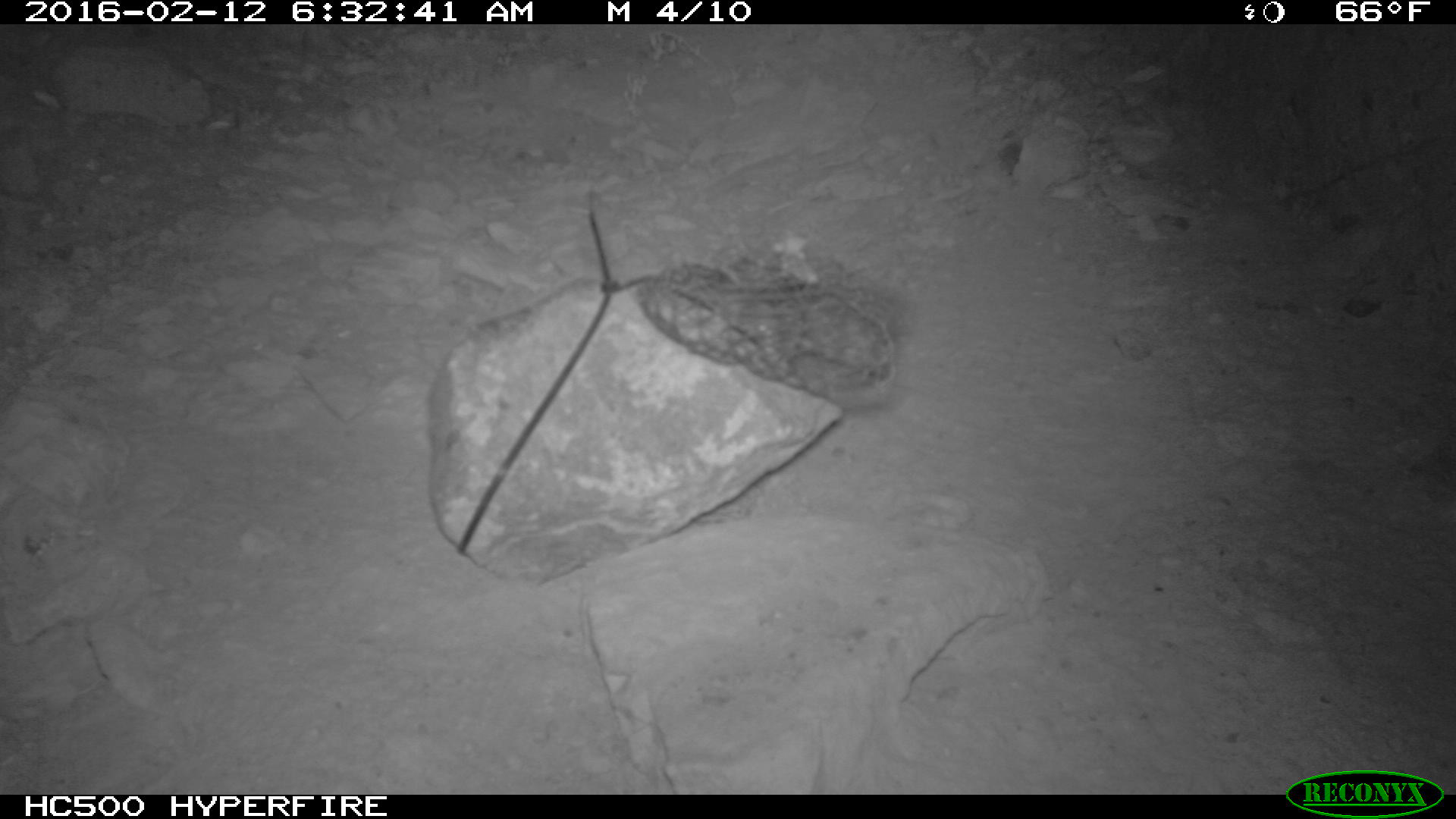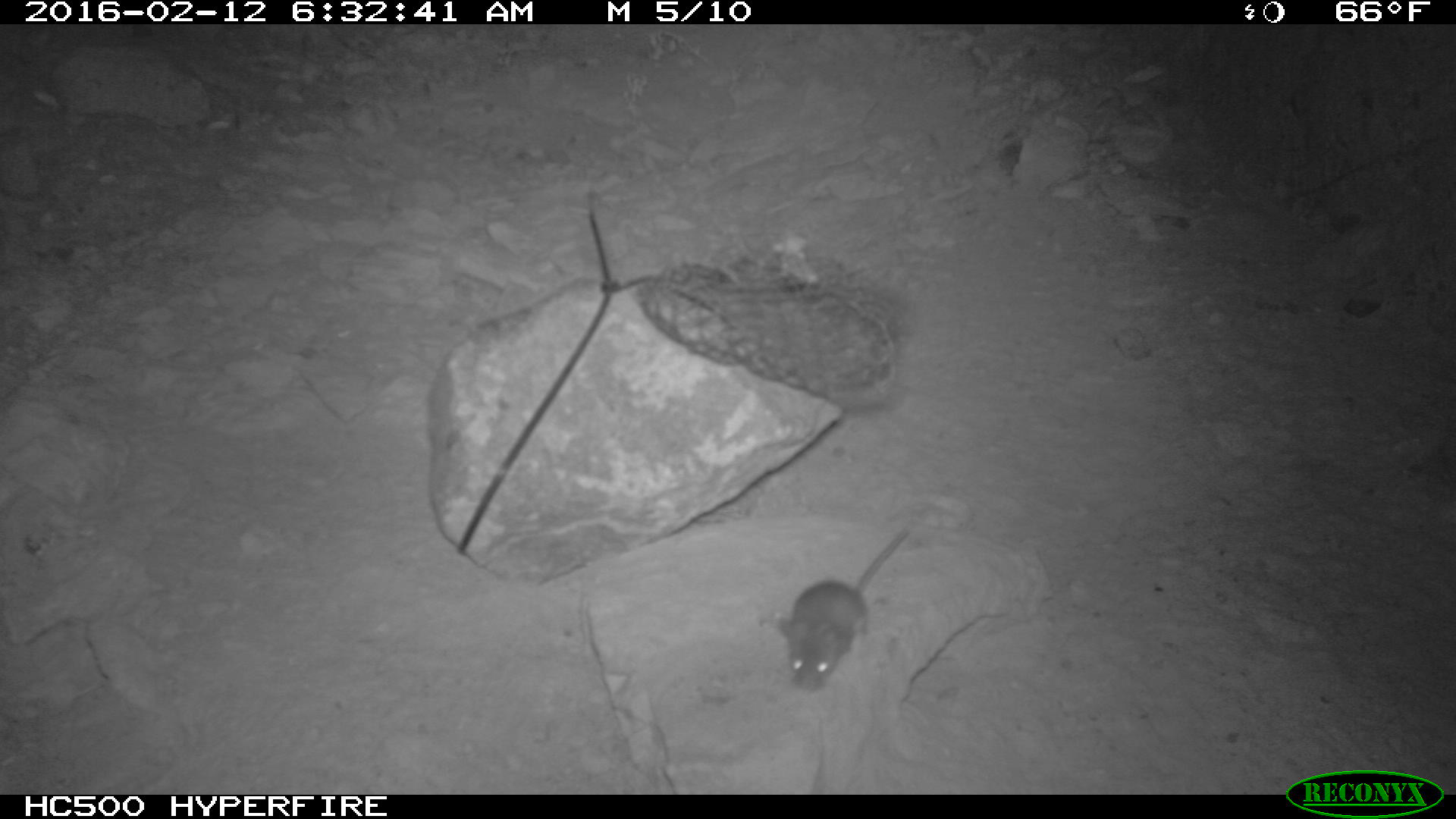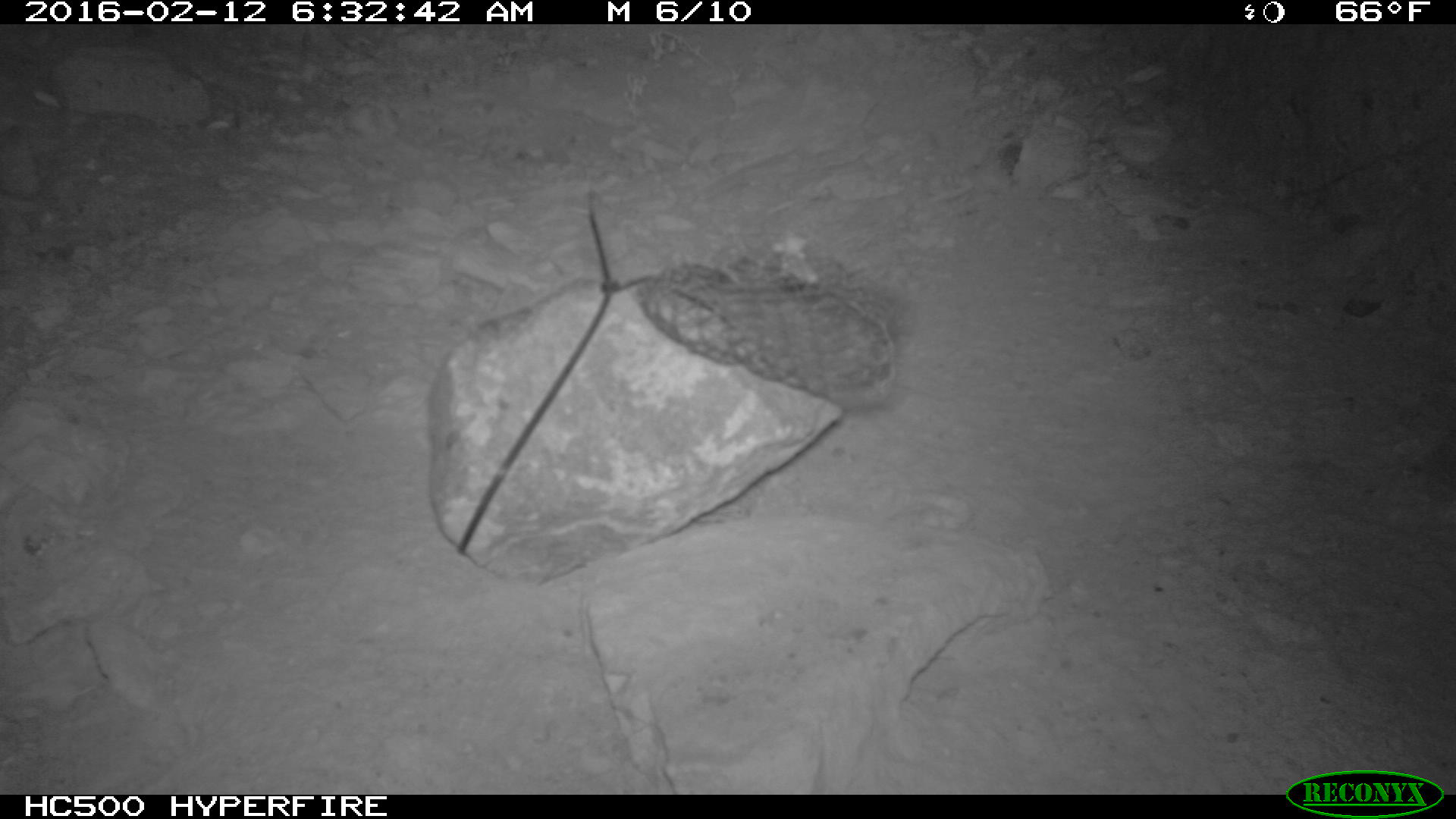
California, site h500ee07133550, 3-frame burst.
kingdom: Animalia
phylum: Chordata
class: Mammalia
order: Rodentia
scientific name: Rodentia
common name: rodent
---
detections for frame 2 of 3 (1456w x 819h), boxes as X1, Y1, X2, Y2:
rodent: 768, 527, 912, 691